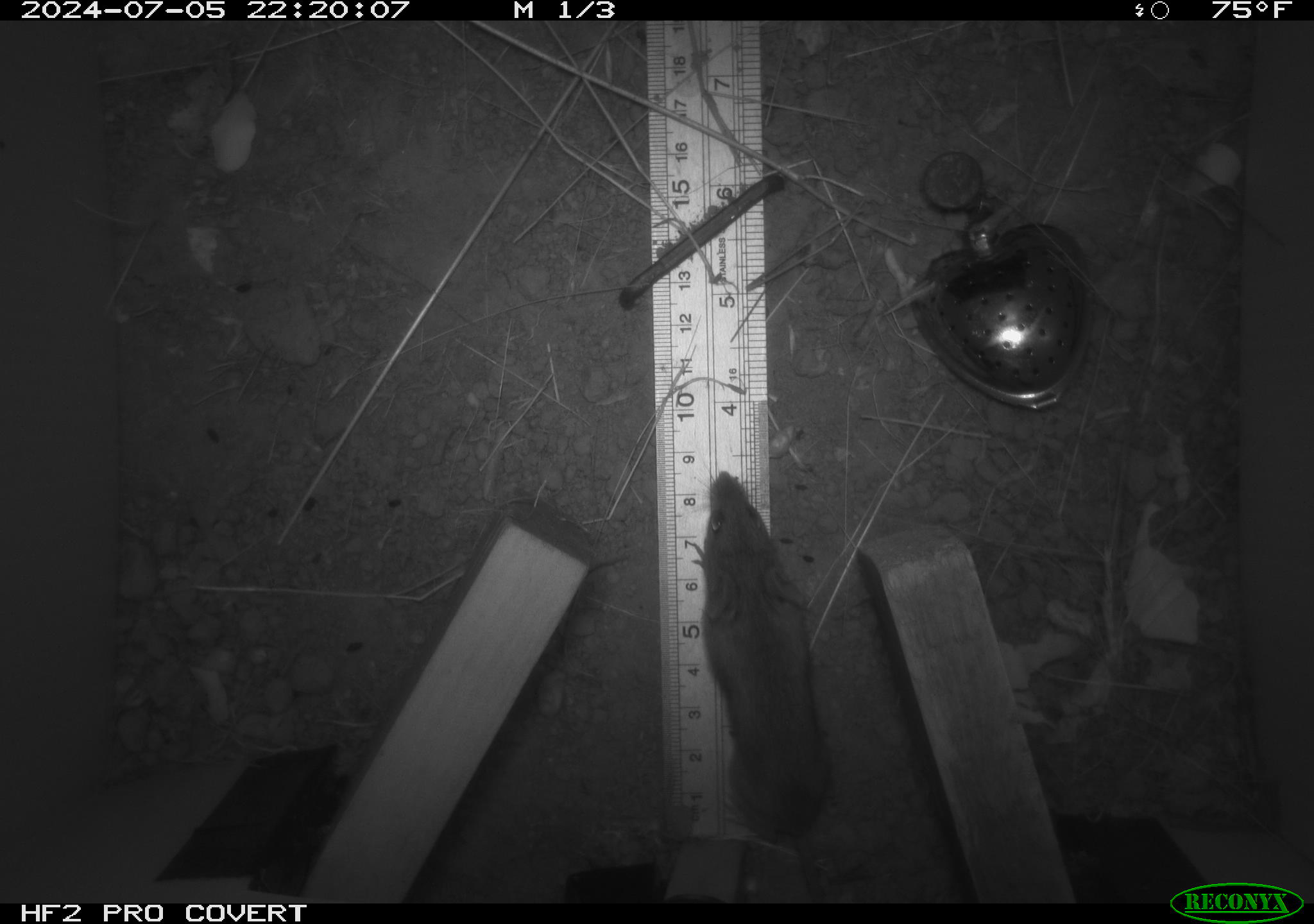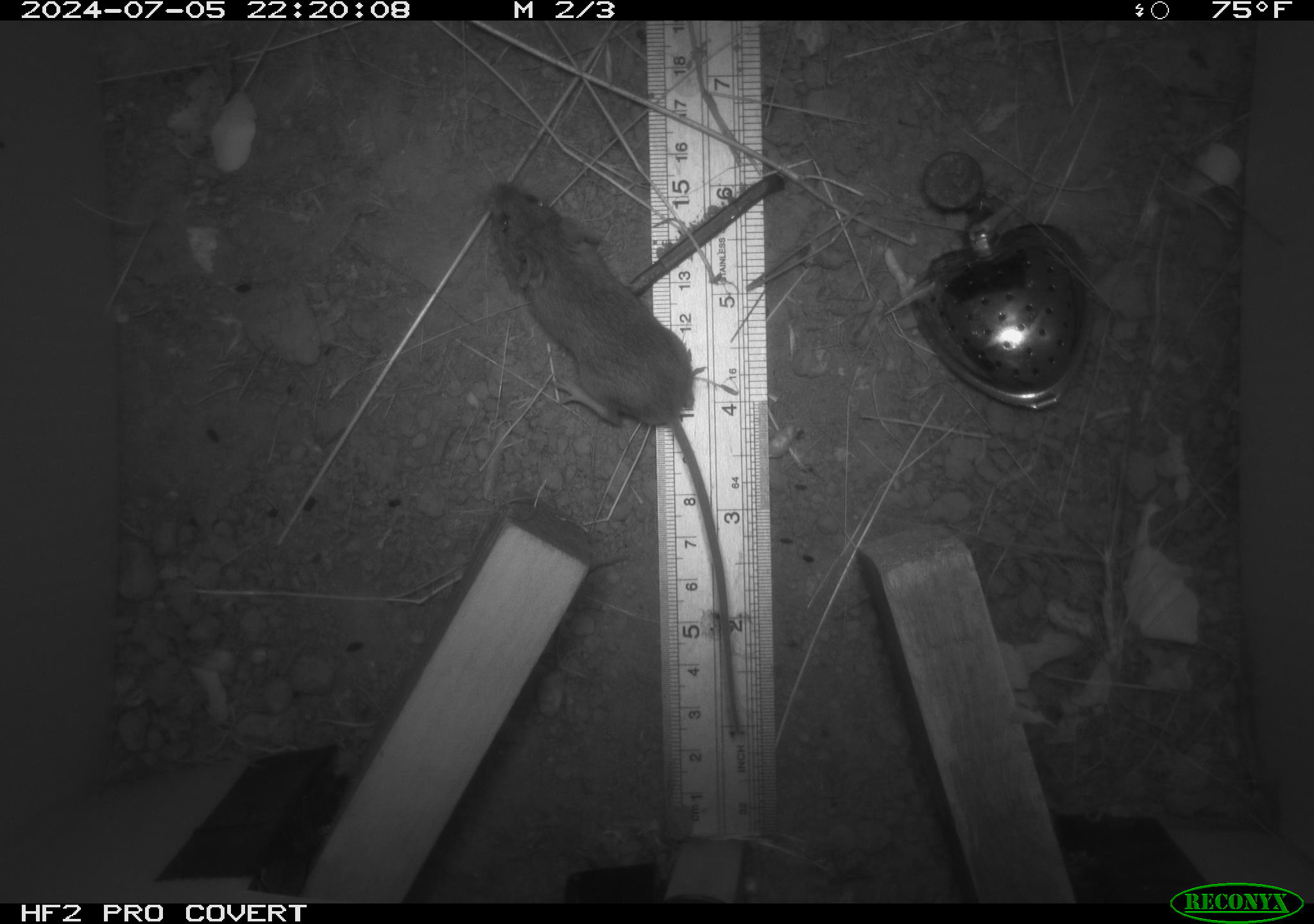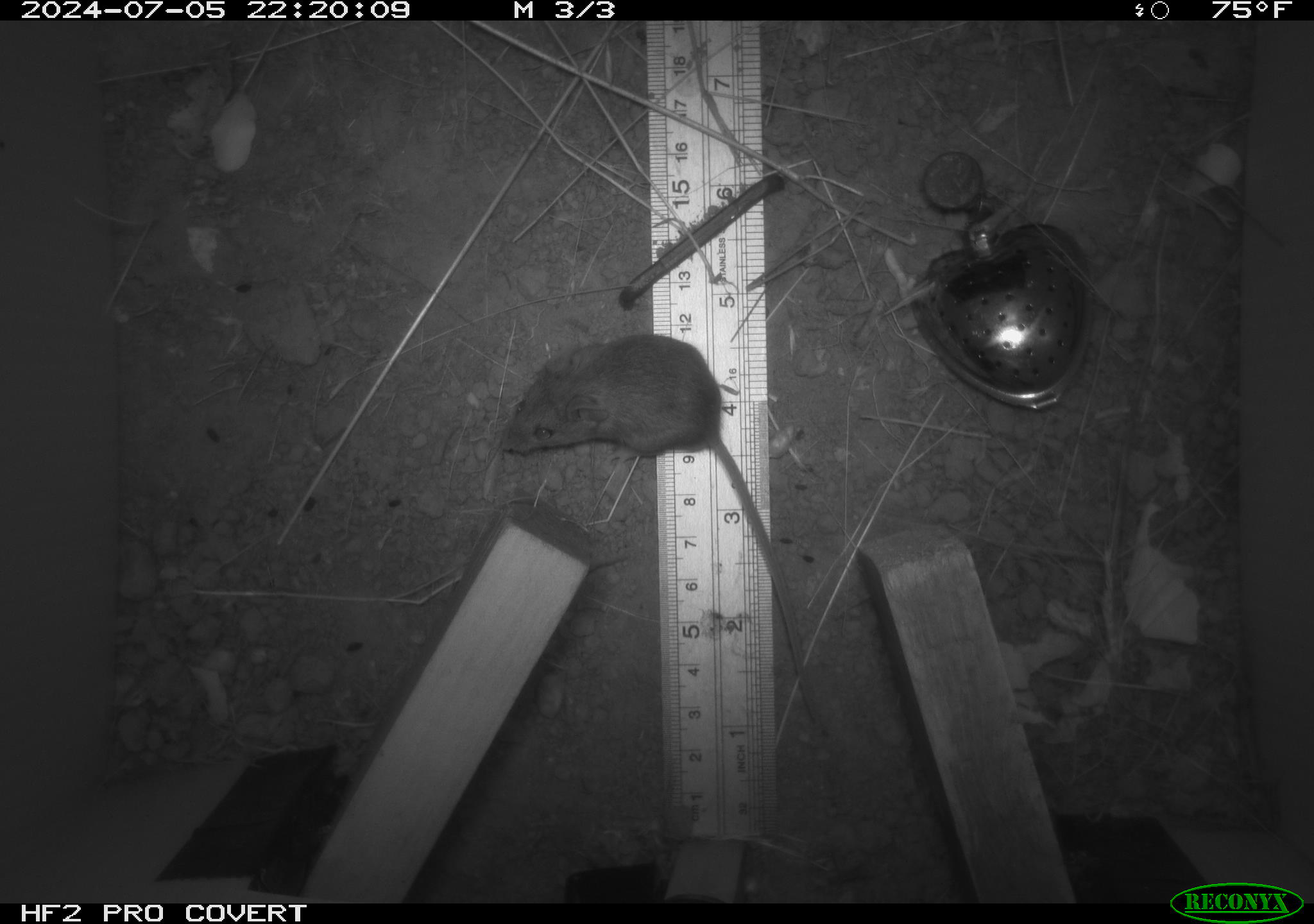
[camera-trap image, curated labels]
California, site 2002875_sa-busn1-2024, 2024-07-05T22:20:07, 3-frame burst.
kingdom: Animalia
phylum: Chordata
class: Mammalia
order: Rodentia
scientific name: Rodentia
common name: mouse species